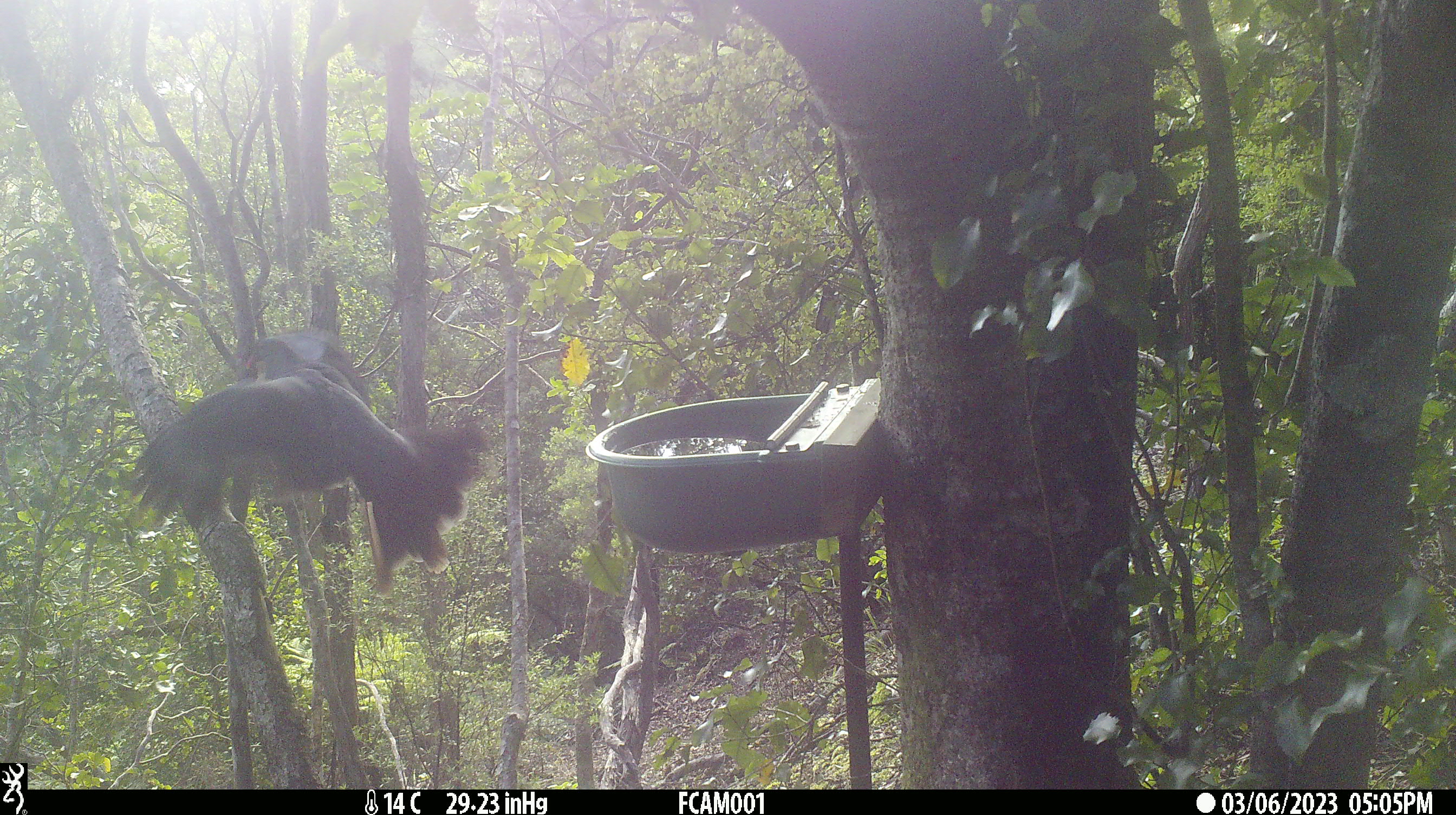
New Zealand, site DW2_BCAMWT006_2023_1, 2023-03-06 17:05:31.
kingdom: Animalia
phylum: Chordata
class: Aves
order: Columbiformes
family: Columbidae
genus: Hemiphaga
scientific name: Hemiphaga novaeseelandiae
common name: new zealand pigeon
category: kereru